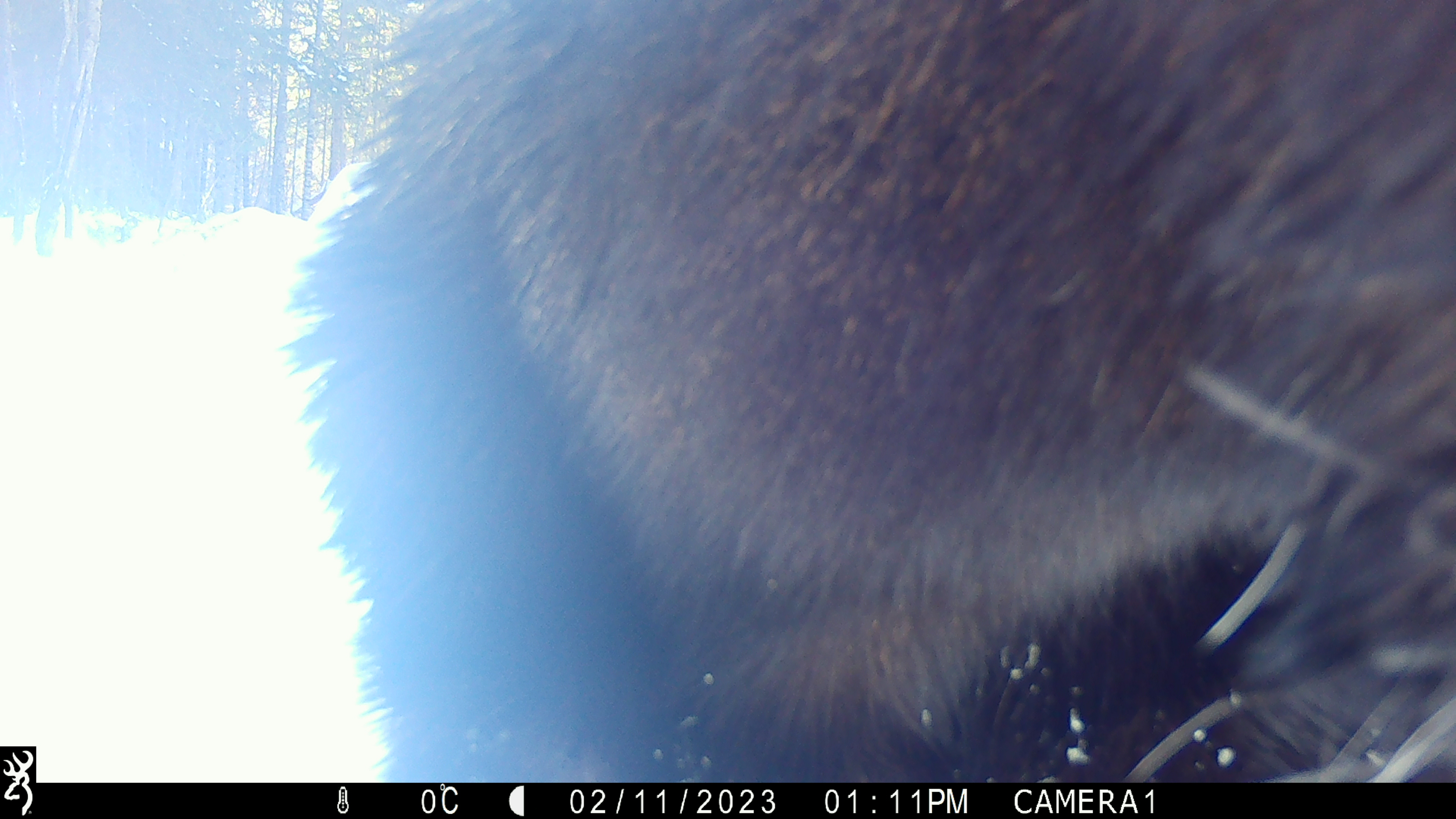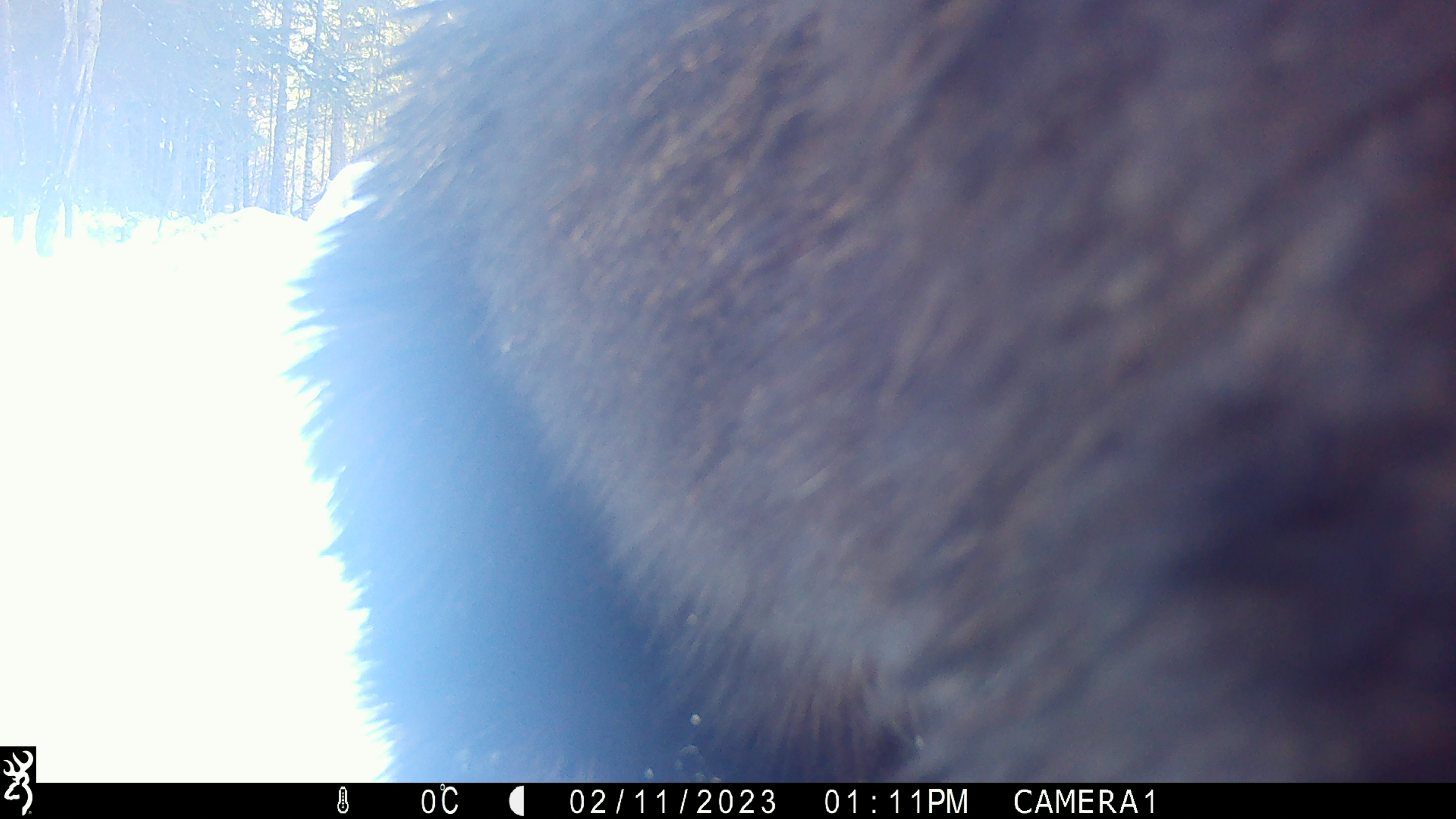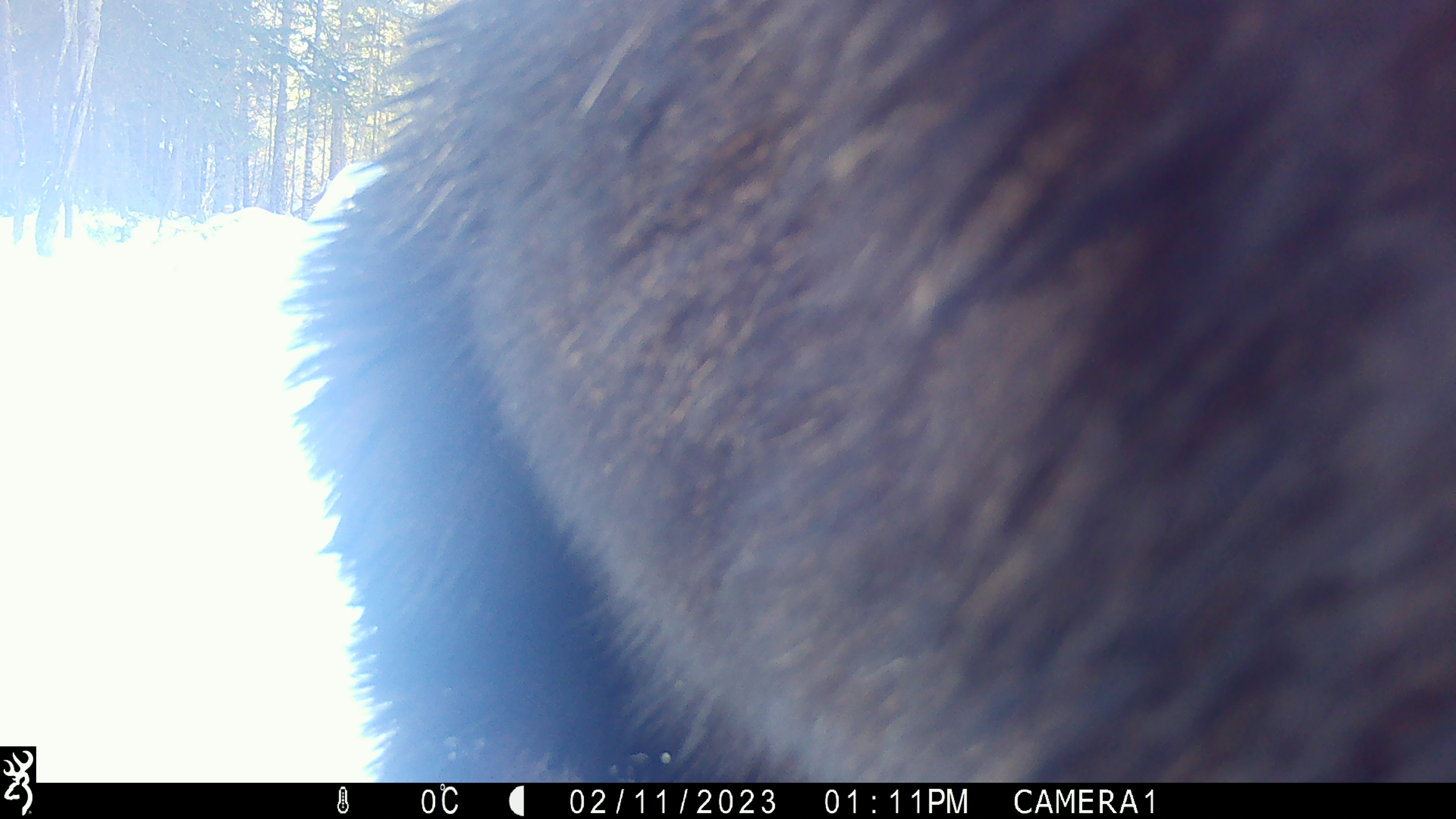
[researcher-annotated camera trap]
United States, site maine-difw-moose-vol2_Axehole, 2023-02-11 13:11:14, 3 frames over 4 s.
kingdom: Animalia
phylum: Chordata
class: Mammalia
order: Artiodactyla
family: Cervidae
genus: Alces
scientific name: Alces alces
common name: moose